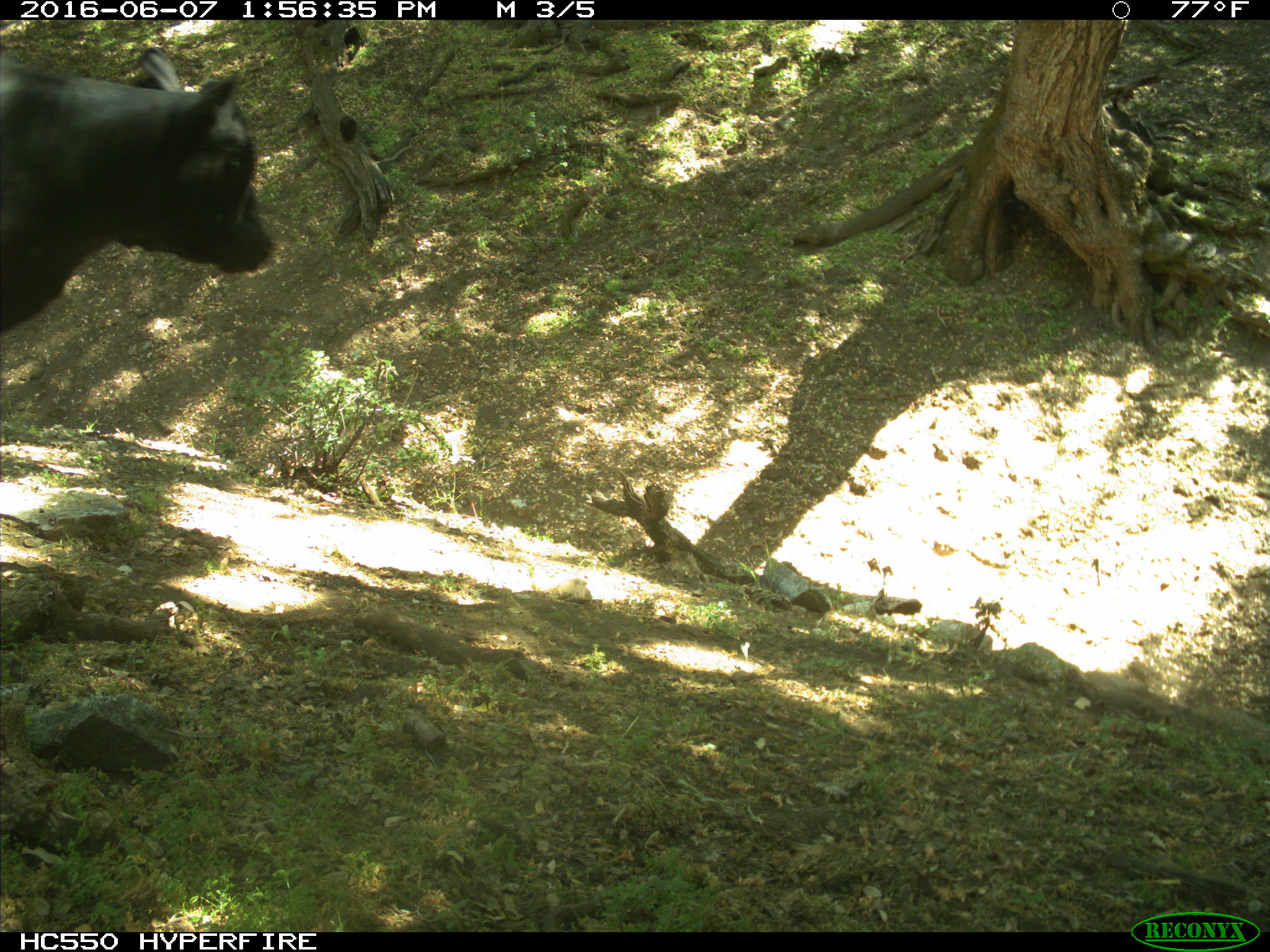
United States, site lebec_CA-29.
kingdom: Animalia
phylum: Chordata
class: Mammalia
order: Artiodactyla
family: Bovidae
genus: Bos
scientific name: Bos taurus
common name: domestic cow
Bos taurus (domestic cow).